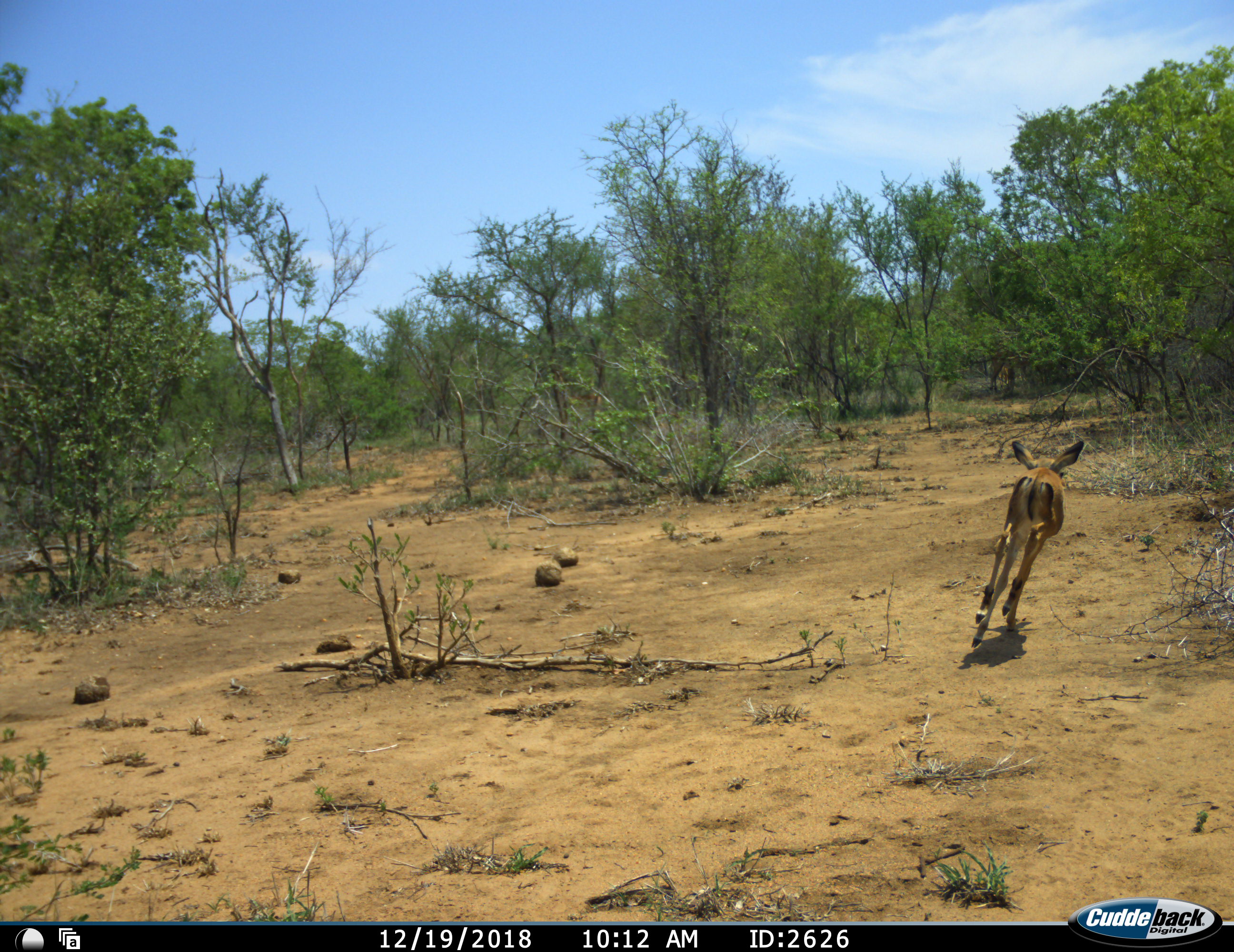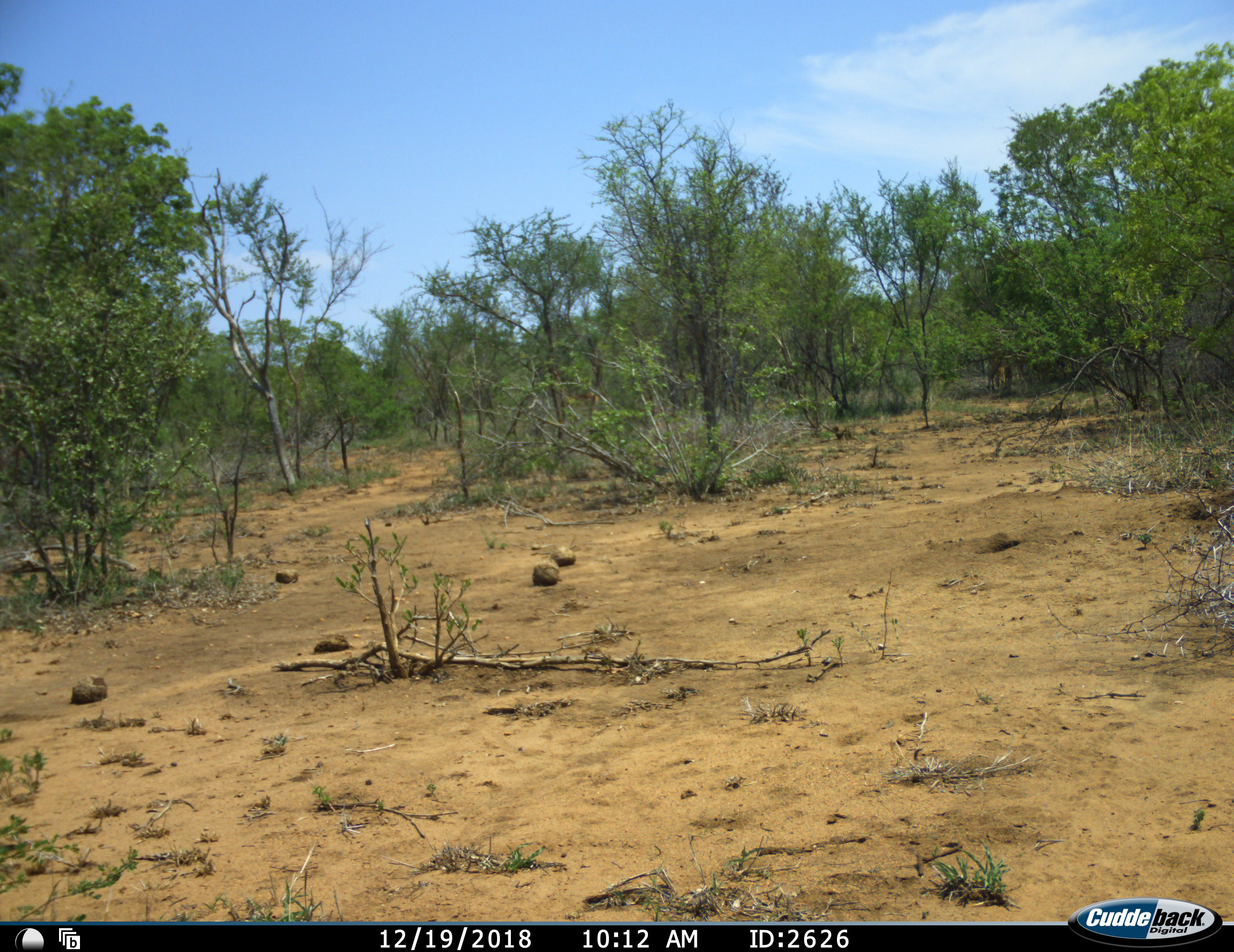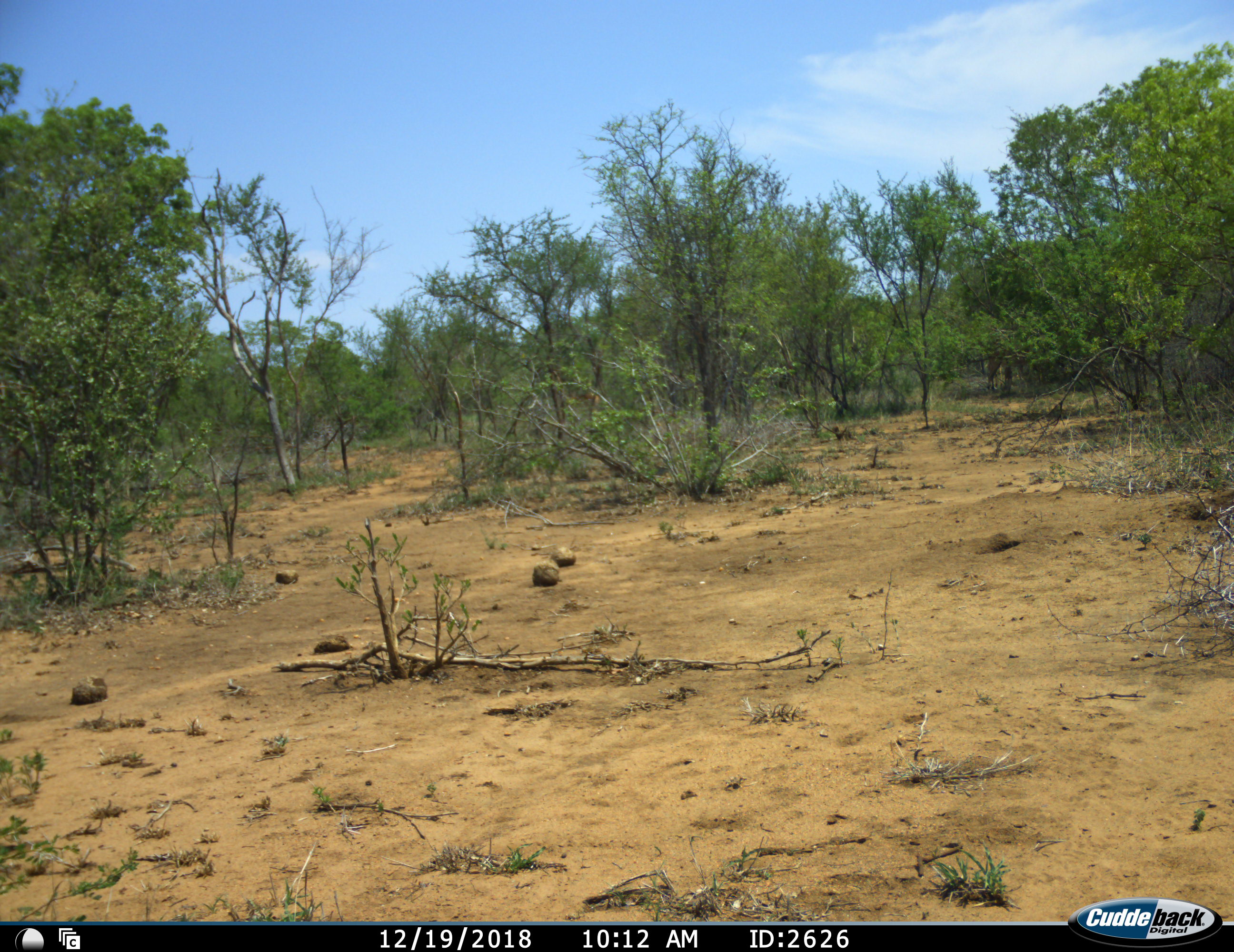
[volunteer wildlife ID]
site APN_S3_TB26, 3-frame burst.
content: unidentified animal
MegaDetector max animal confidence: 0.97